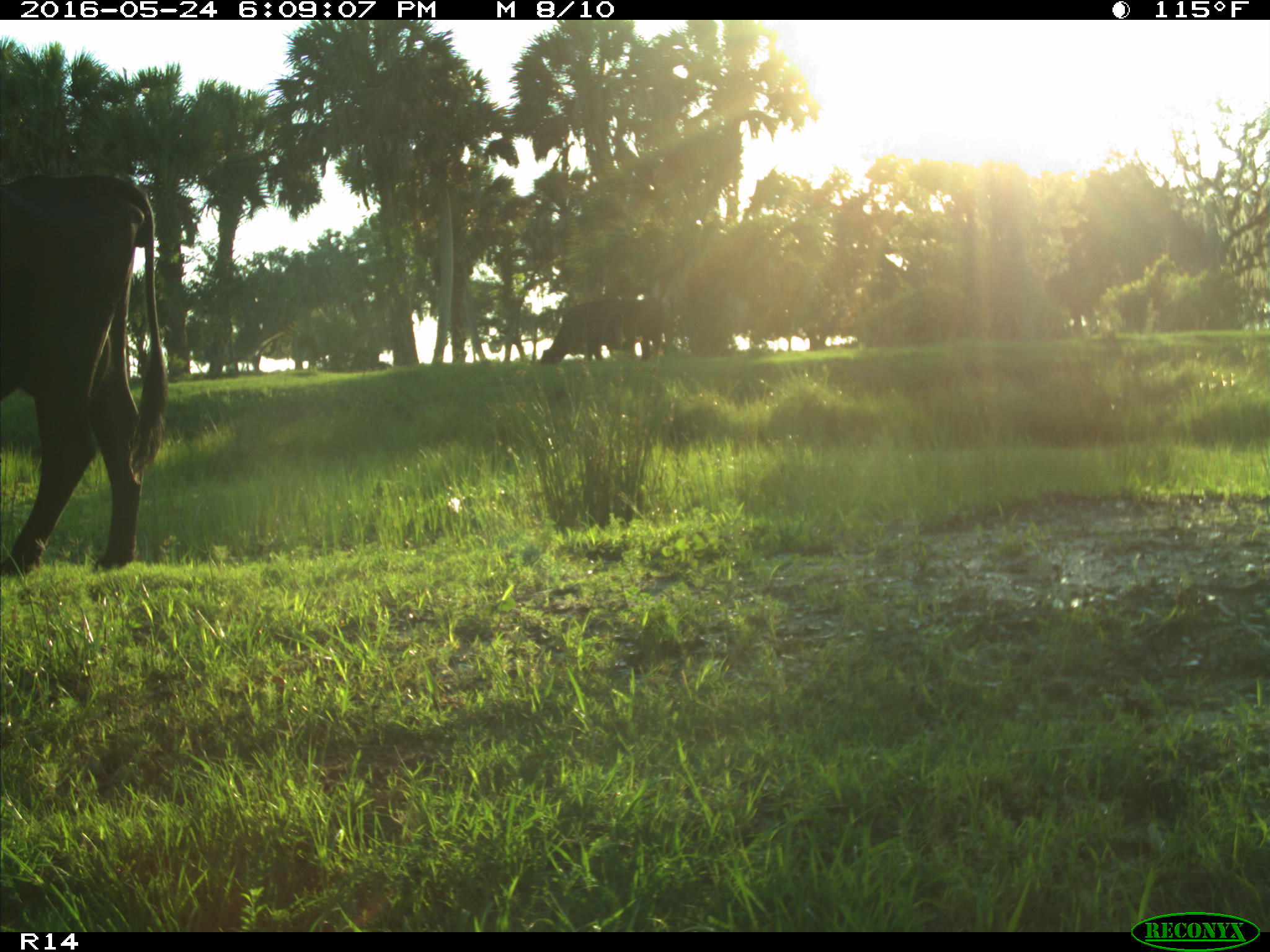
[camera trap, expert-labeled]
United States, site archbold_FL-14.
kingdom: Animalia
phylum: Chordata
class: Mammalia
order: Artiodactyla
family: Bovidae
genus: Bos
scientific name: Bos taurus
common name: domestic cow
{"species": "Bos taurus (domestic cow)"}